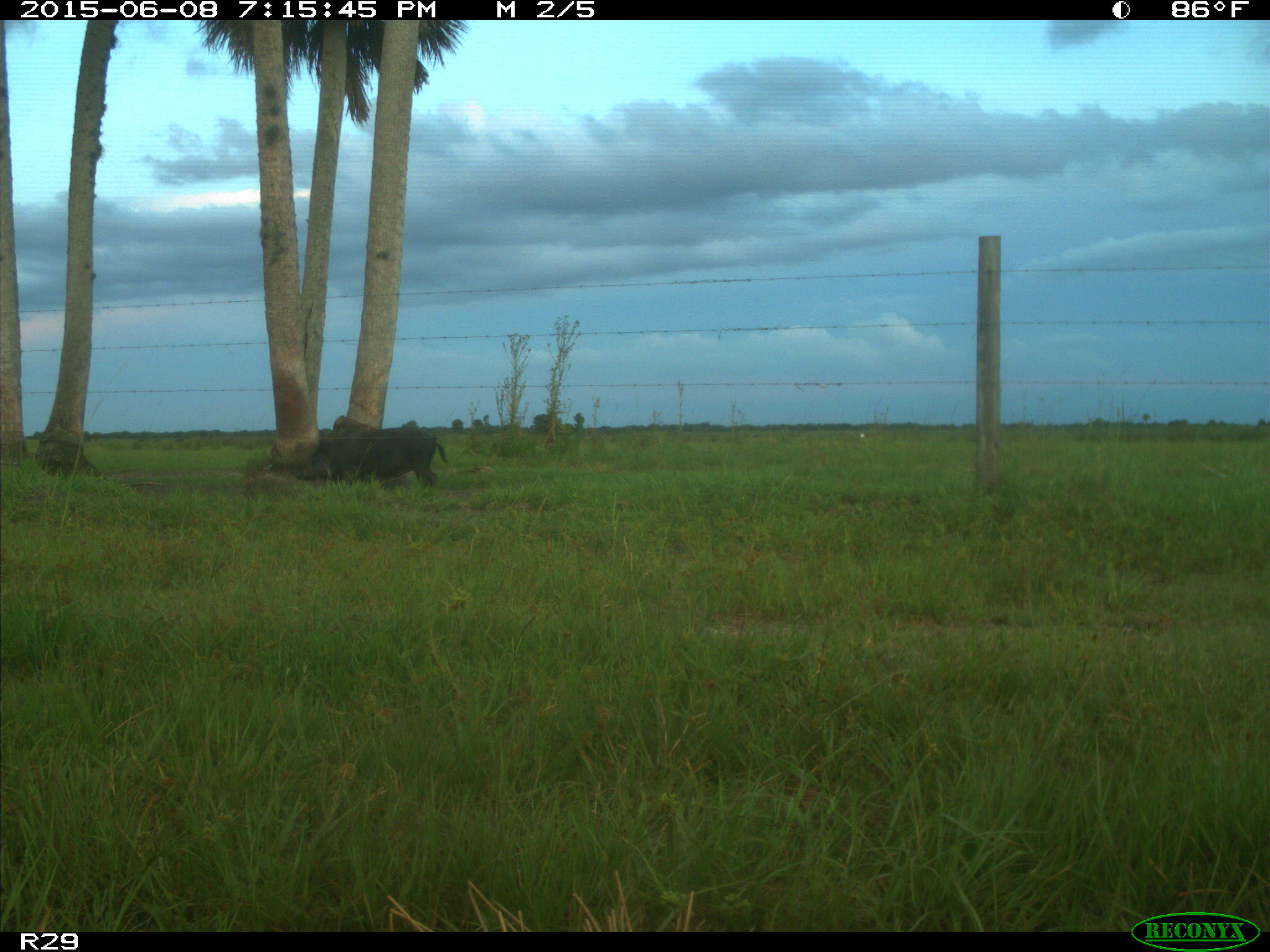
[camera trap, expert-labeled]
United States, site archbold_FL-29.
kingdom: Animalia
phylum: Chordata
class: Mammalia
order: Artiodactyla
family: Suidae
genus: Sus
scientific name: Sus scrofa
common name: wild boar